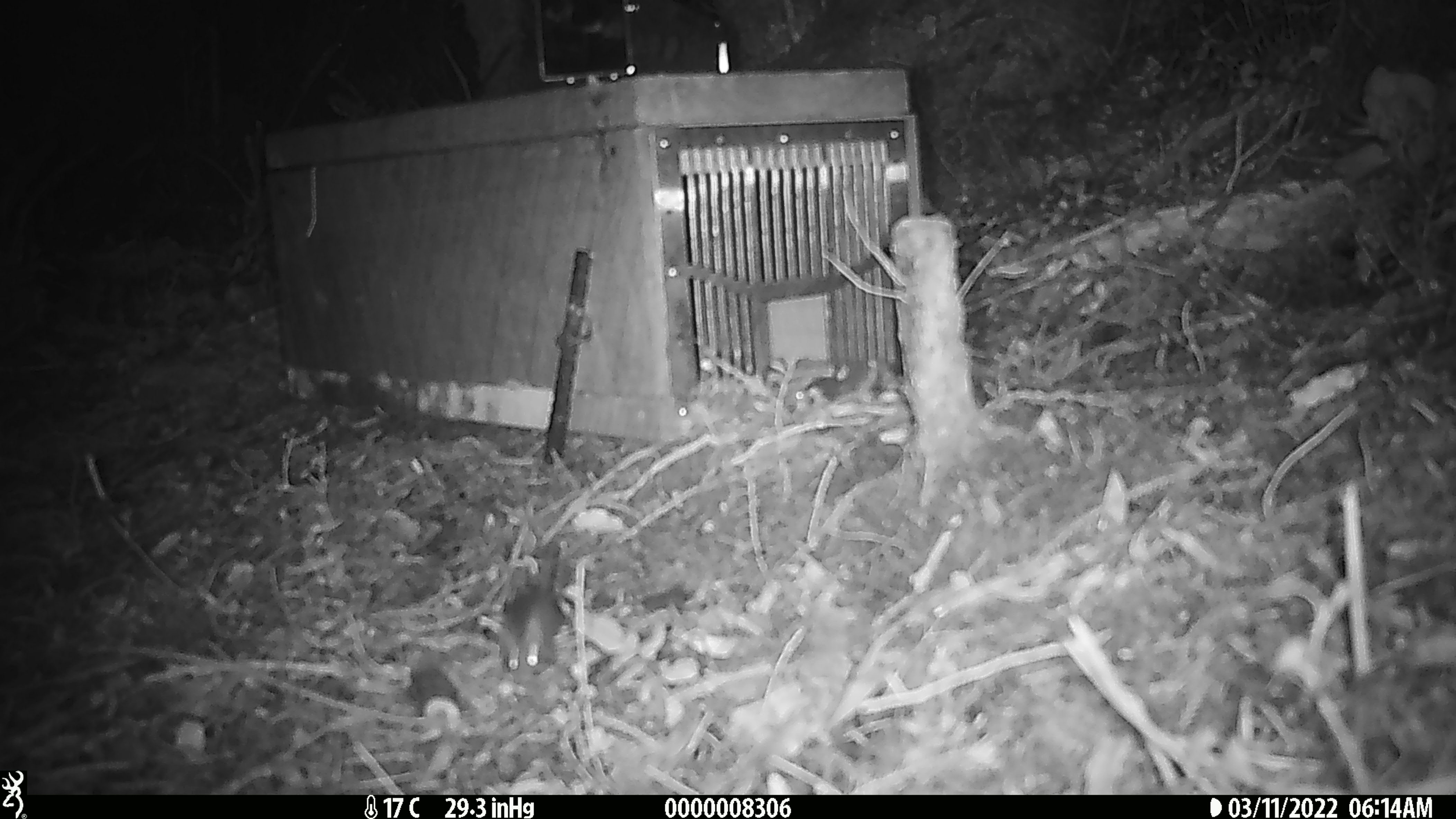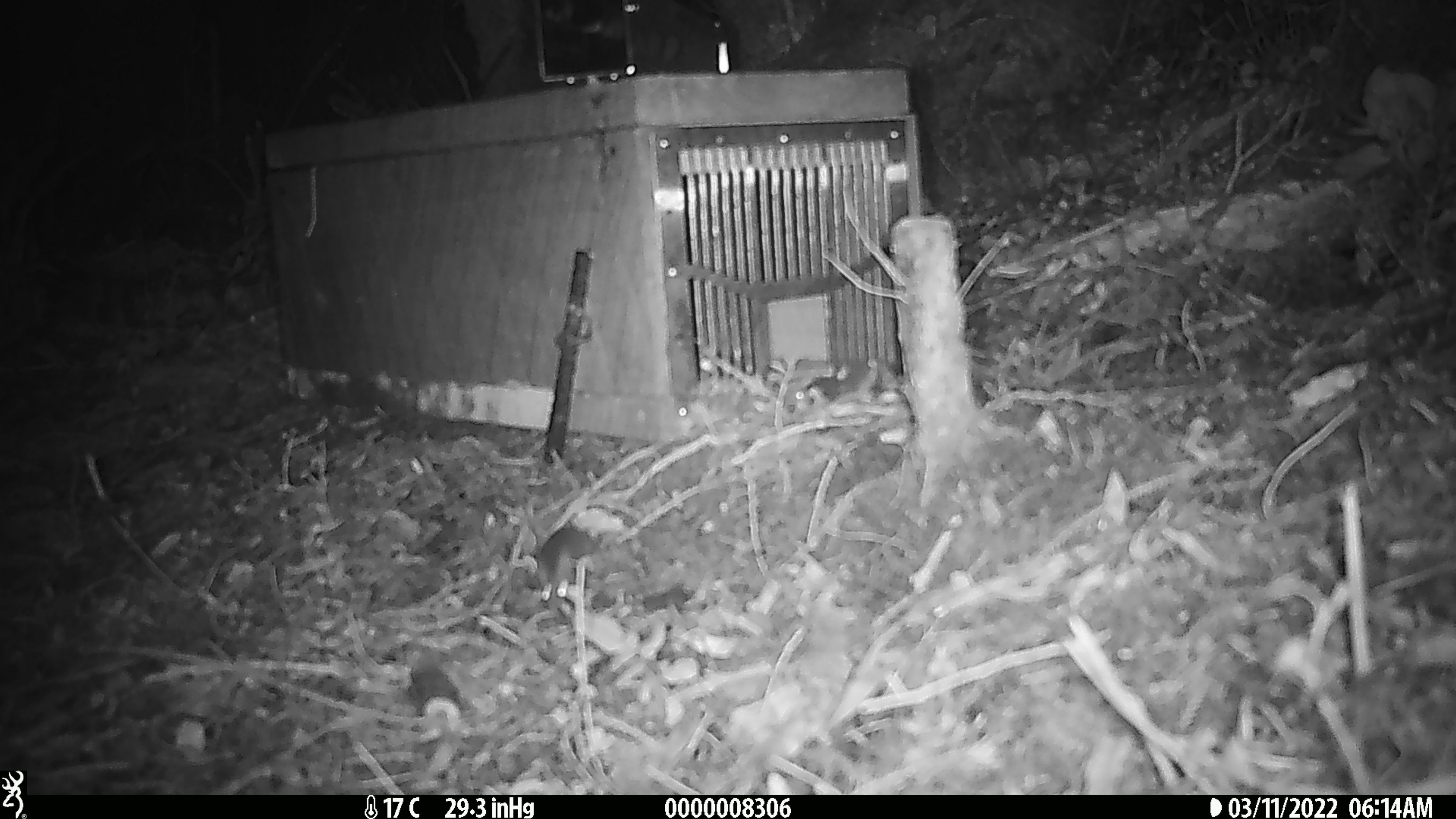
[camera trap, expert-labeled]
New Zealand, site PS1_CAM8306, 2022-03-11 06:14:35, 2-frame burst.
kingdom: Animalia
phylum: Chordata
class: Mammalia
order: Rodentia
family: Muridae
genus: Mus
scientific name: Mus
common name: mouse